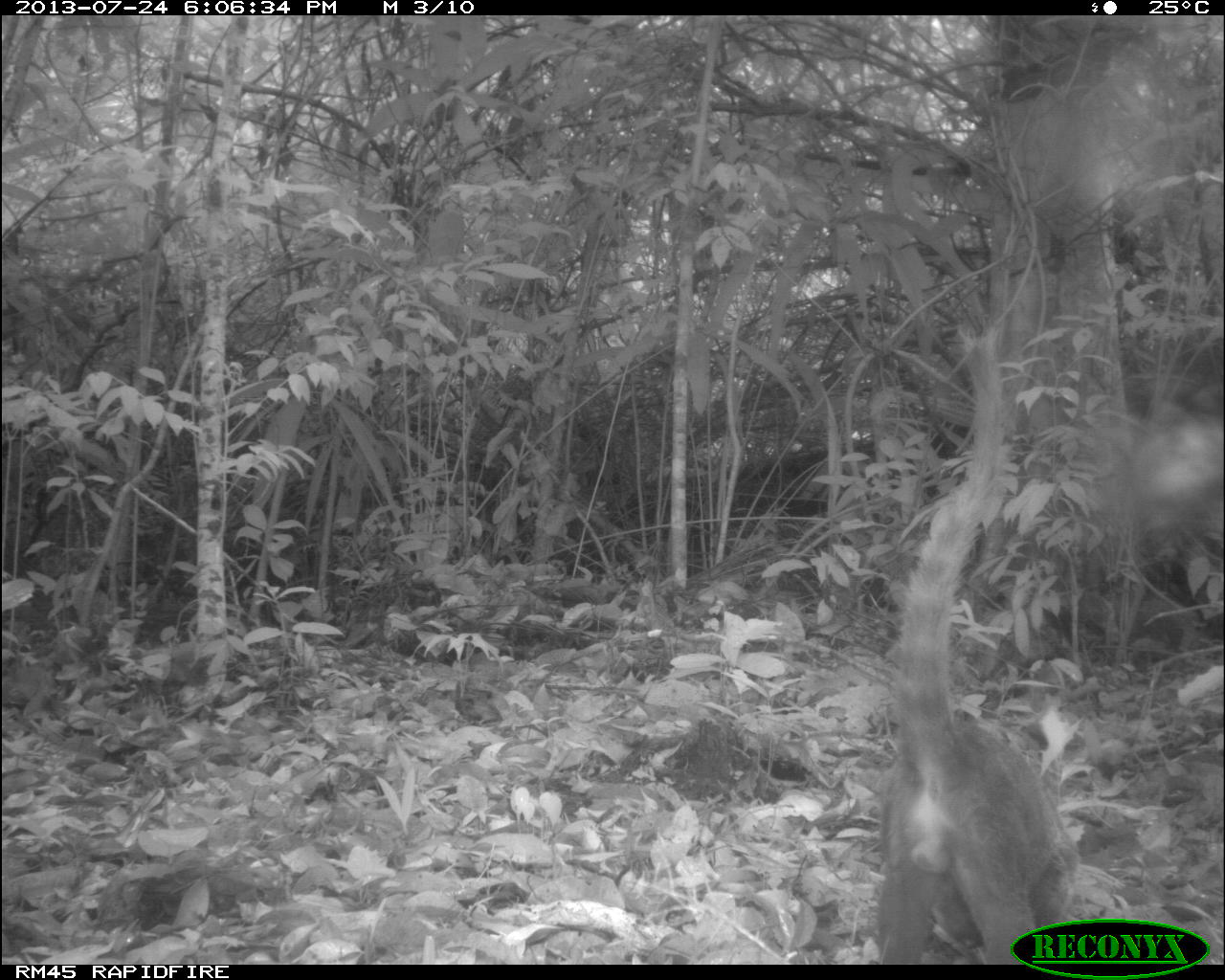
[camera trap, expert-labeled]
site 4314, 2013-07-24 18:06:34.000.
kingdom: Animalia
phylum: Chordata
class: Mammalia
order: Carnivora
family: Procyonidae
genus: Nasua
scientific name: Nasua narica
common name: white-nosed coati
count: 1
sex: male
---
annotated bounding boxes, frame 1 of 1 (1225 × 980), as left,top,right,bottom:
nasua narica: 876,323,1084,961